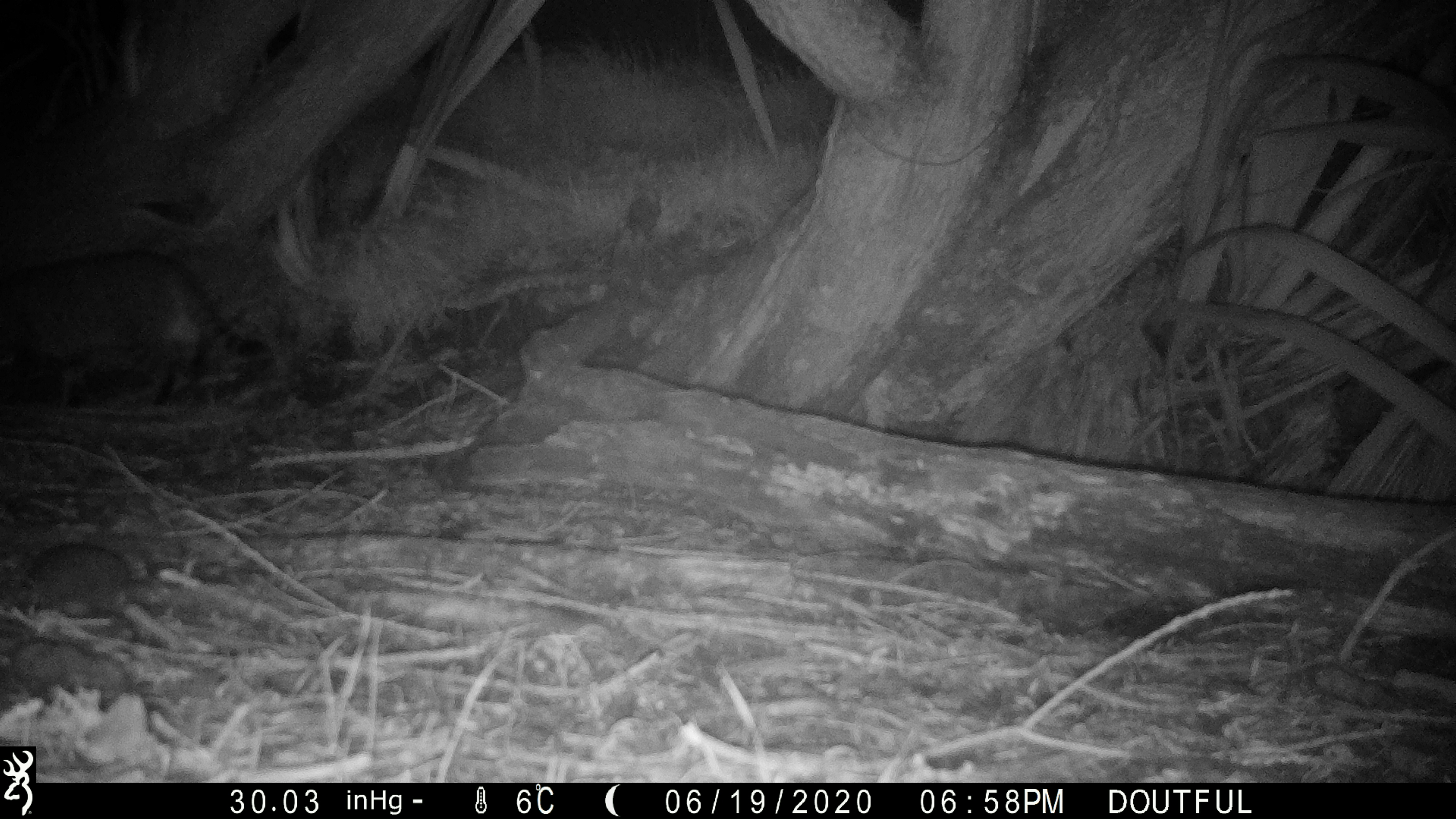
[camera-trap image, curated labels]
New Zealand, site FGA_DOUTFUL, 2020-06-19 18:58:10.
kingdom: Animalia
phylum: Chordata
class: Mammalia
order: Carnivora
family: Felidae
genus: Felis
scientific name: Felis catus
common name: domestic cat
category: cat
Cat (domestic cat) (Felis catus).